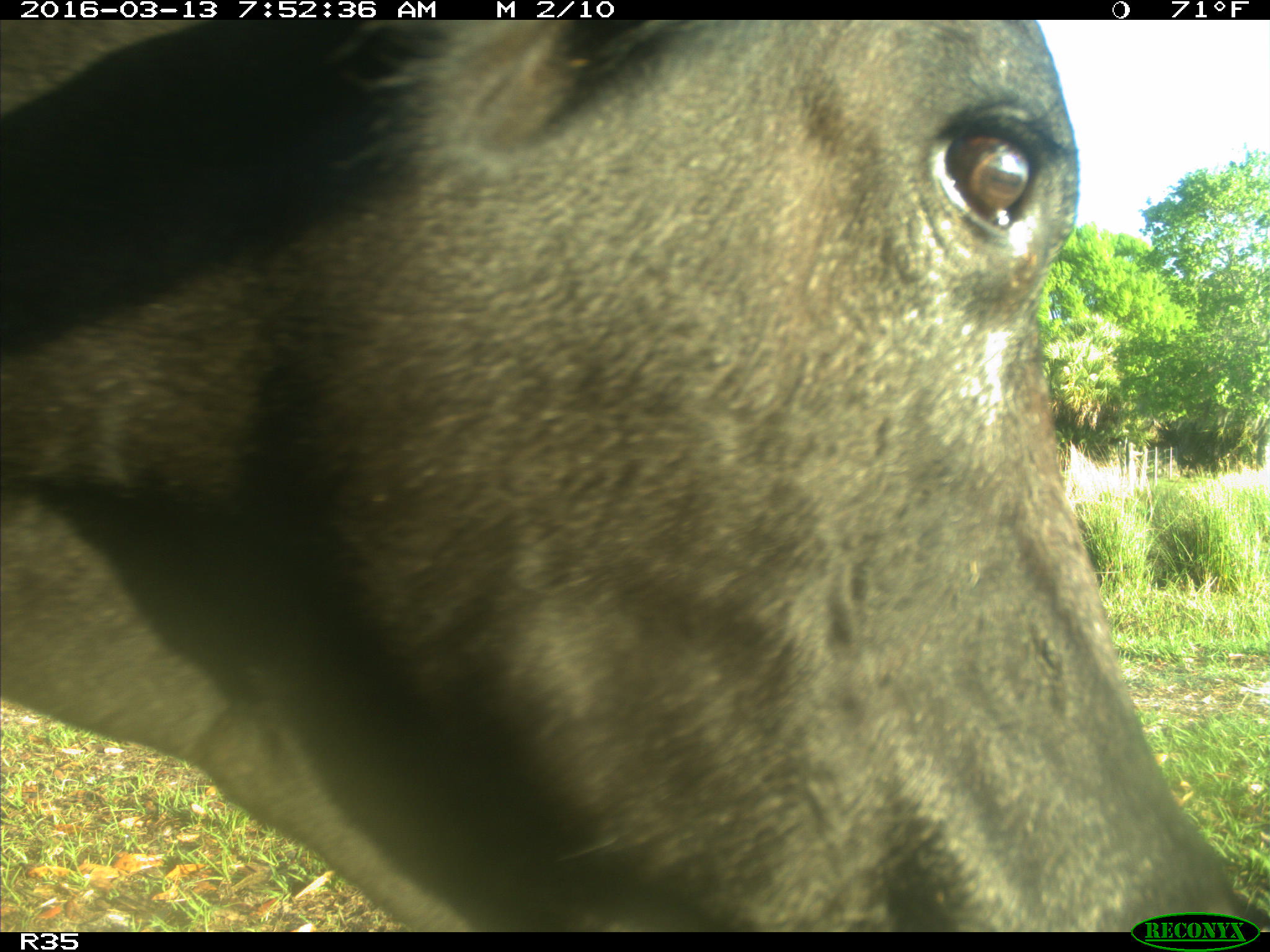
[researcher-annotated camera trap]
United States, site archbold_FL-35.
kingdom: Animalia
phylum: Chordata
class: Mammalia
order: Artiodactyla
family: Bovidae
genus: Bos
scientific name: Bos taurus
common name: domestic cow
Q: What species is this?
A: Bos taurus (domestic cow).